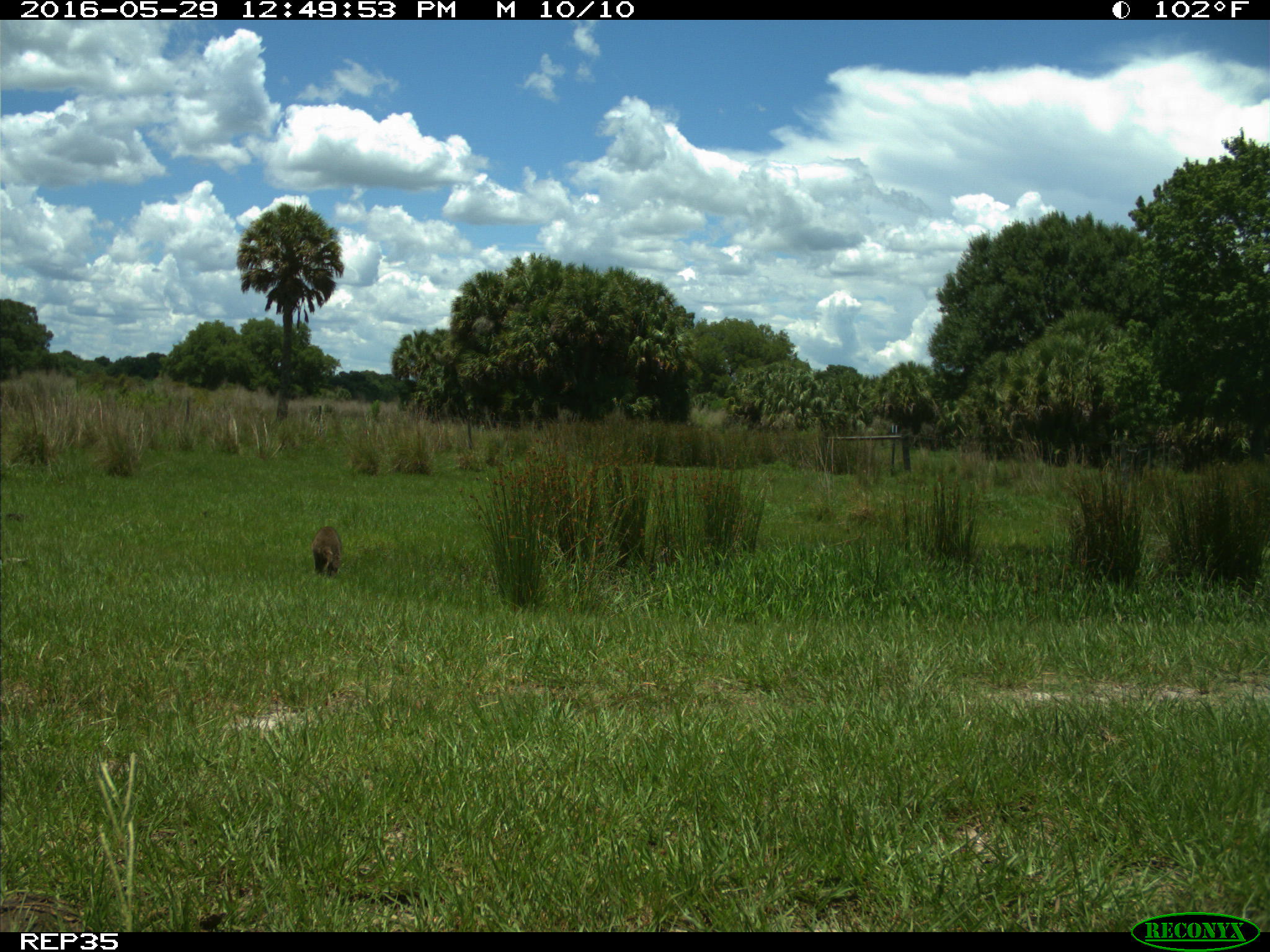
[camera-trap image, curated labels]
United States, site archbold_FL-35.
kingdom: Animalia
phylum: Chordata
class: Mammalia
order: Carnivora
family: Procyonidae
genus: Procyon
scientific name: Procyon lotor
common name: common raccoon